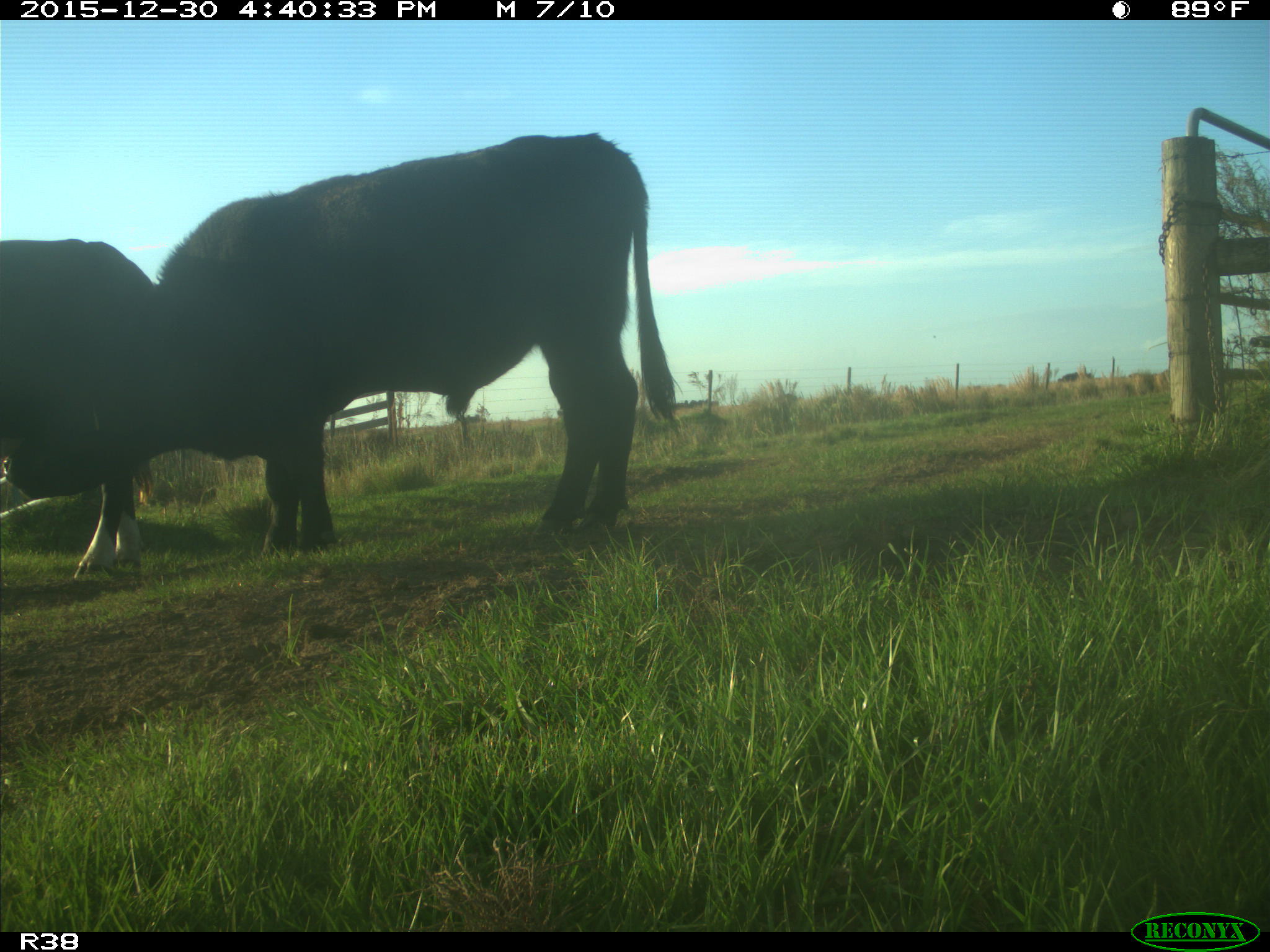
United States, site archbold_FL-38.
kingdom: Animalia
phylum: Chordata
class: Mammalia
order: Artiodactyla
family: Bovidae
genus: Bos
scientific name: Bos taurus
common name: domestic cow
Bos taurus (domestic cow).